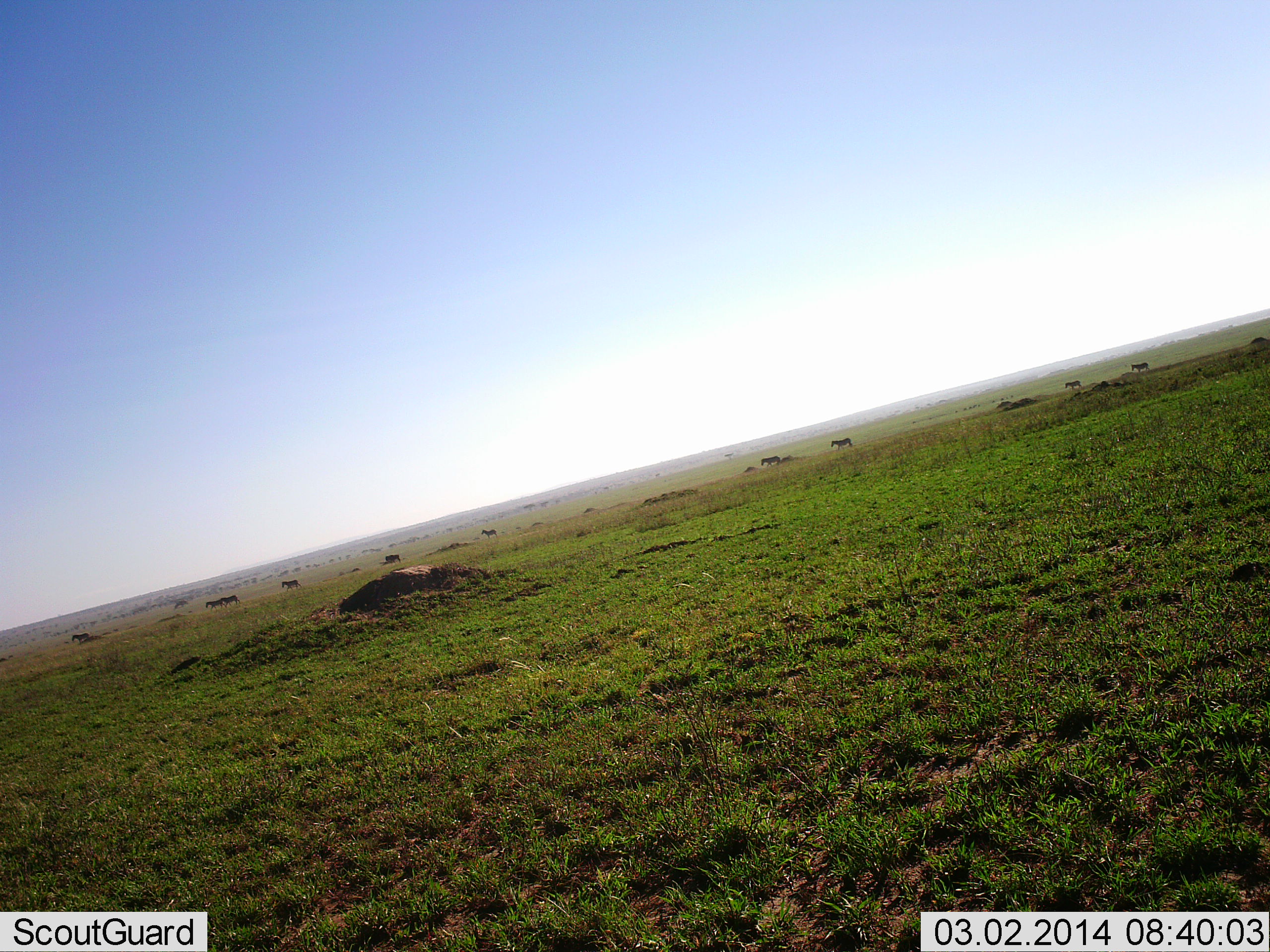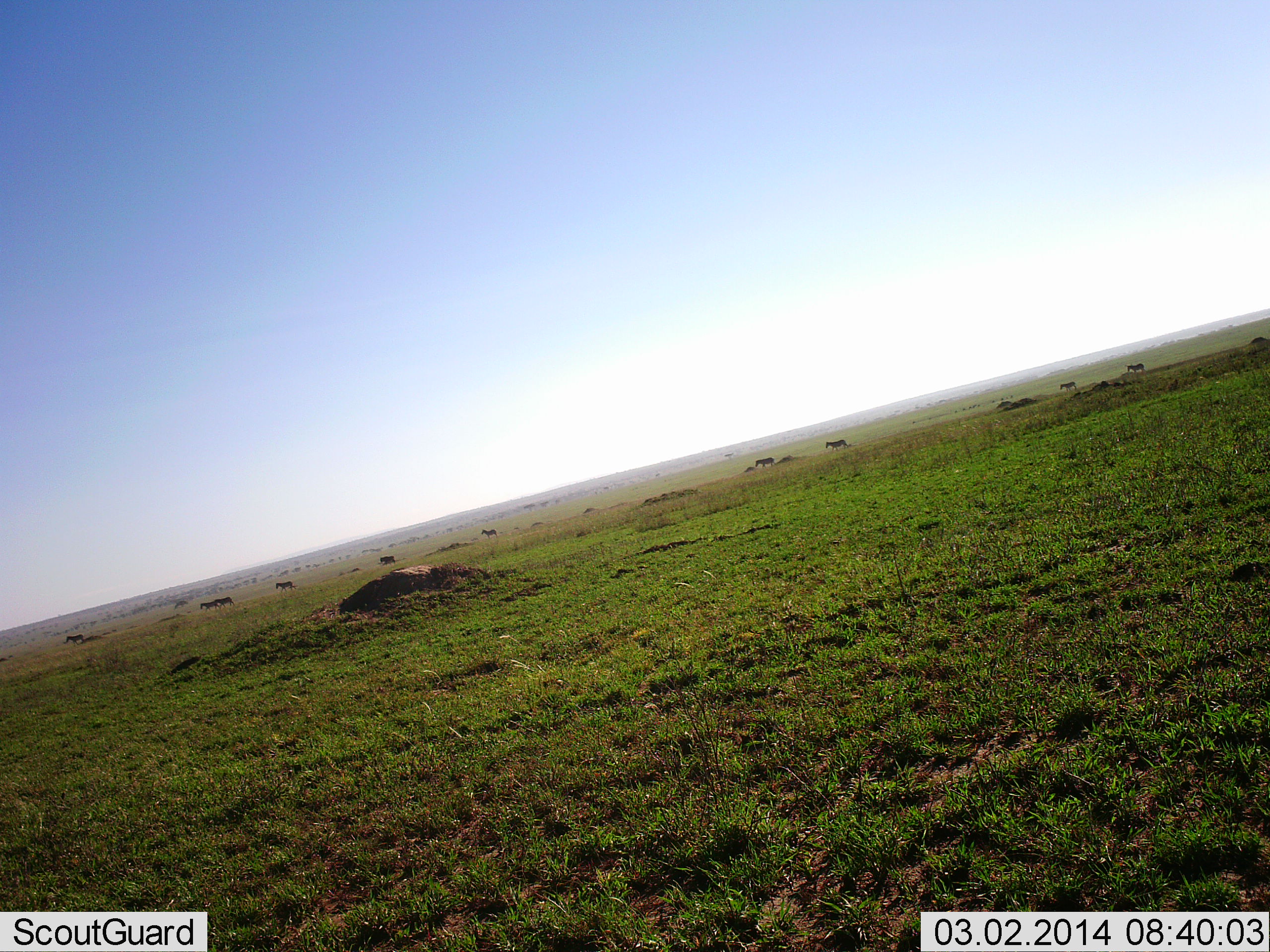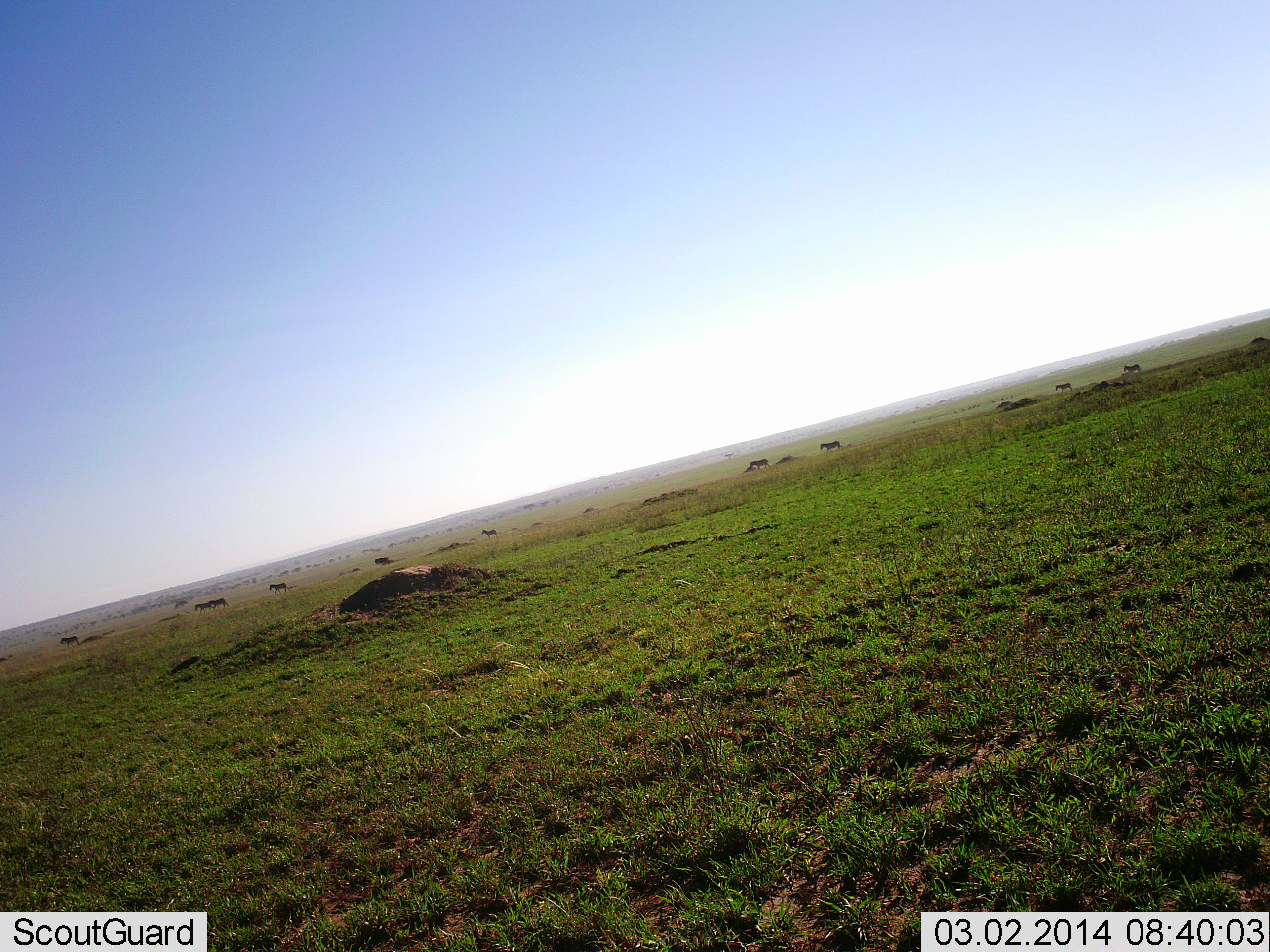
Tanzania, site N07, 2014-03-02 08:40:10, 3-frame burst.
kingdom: Animalia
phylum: Chordata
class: Mammalia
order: Perissodactyla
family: Equidae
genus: Equus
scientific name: Equus quagga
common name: plains zebra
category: zebra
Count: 11-50.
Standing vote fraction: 10%.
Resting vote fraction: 0%.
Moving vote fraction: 100%.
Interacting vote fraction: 0%.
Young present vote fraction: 0%.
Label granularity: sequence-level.